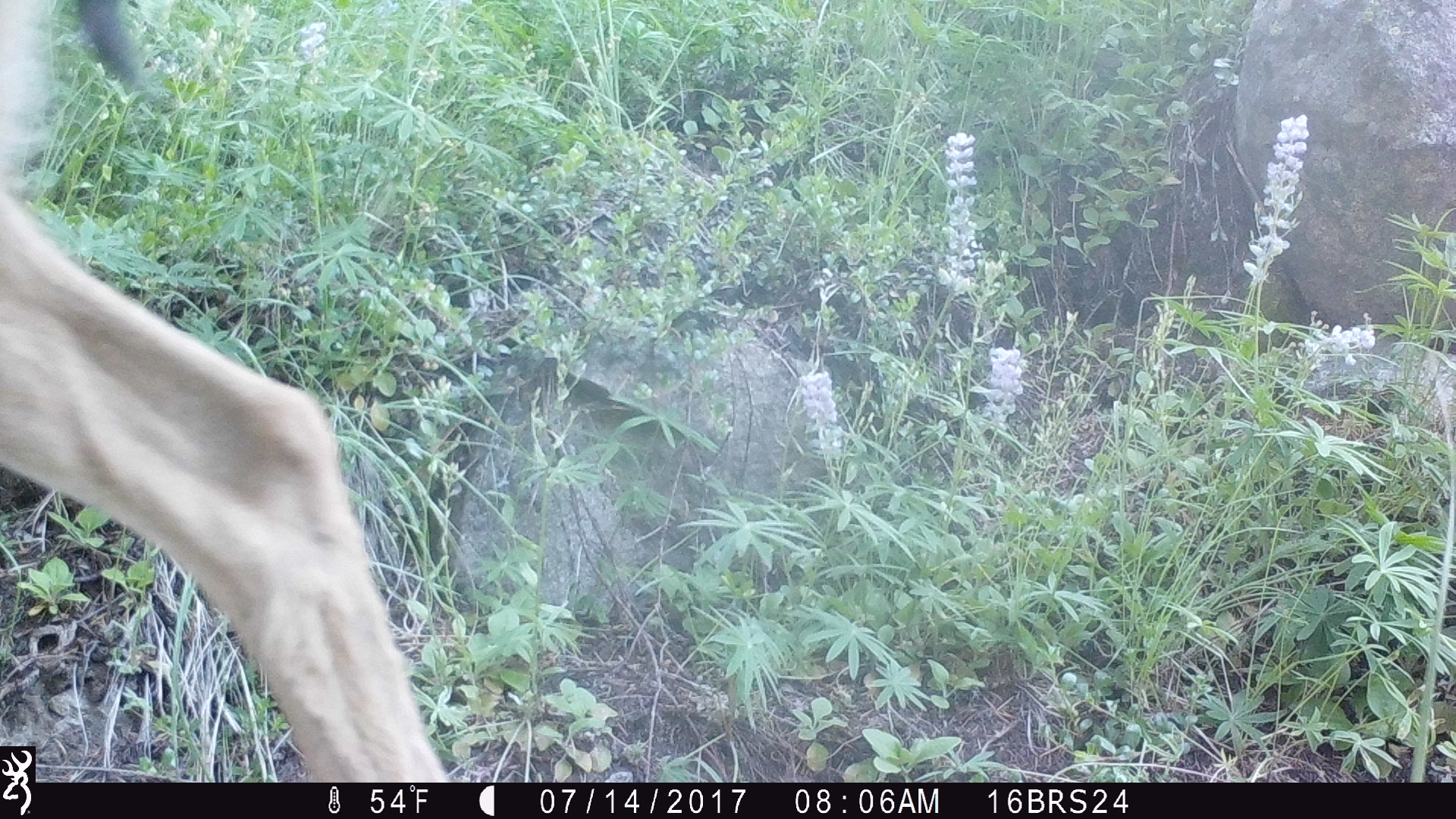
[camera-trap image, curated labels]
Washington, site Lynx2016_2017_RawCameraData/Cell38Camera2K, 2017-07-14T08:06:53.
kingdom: Animalia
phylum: Chordata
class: Mammalia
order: Artiodactyla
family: Cervidae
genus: Odocoileus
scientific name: Odocoileus hemionus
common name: mule deer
Odocoileus hemionus (mule deer). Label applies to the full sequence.